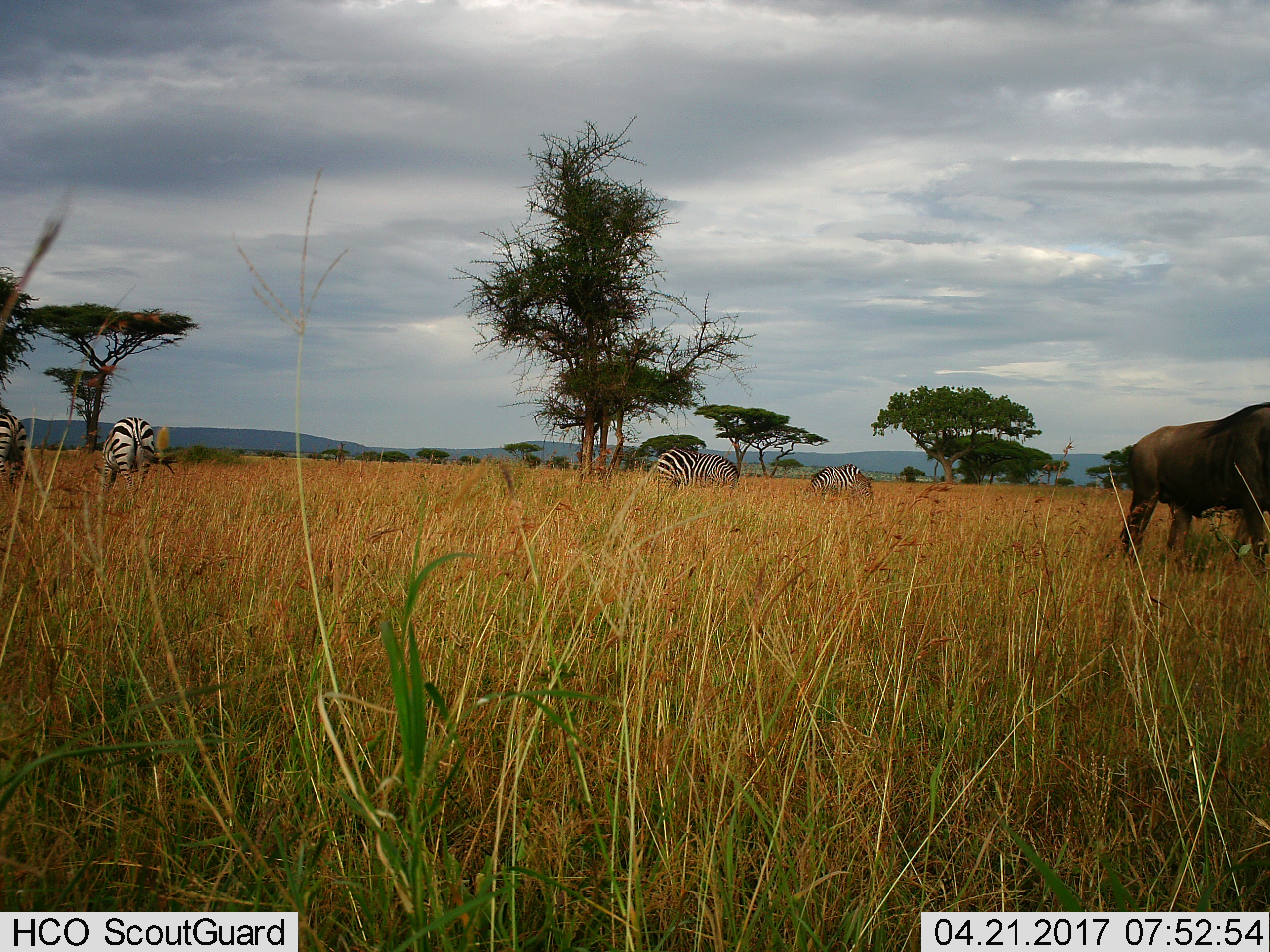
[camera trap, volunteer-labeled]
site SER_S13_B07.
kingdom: Animalia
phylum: Chordata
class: Mammalia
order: Artiodactyla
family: Bovidae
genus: Connochaetes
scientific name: Connochaetes taurinus taurinus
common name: blue wildebeest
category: wildebeestblue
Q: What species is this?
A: Wildebeestblue (blue wildebeest) (Connochaetes taurinus taurinus).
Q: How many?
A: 1.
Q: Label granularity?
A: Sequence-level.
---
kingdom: Animalia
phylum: Chordata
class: Mammalia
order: Perissodactyla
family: Equidae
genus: Equus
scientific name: Equus quagga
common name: plains zebra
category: zebraplains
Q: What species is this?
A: Zebraplains (plains zebra) (Equus quagga).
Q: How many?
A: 4.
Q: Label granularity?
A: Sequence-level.